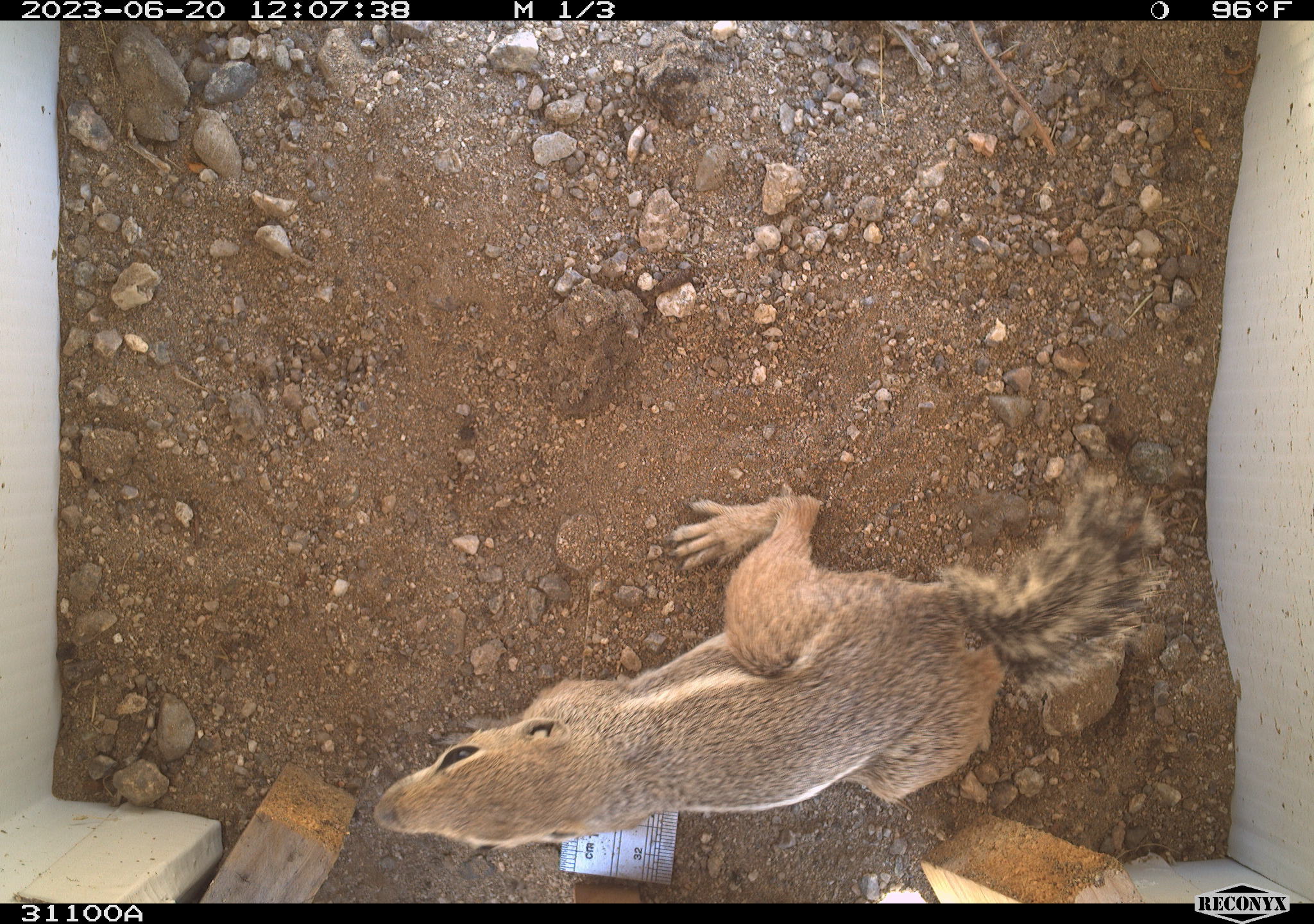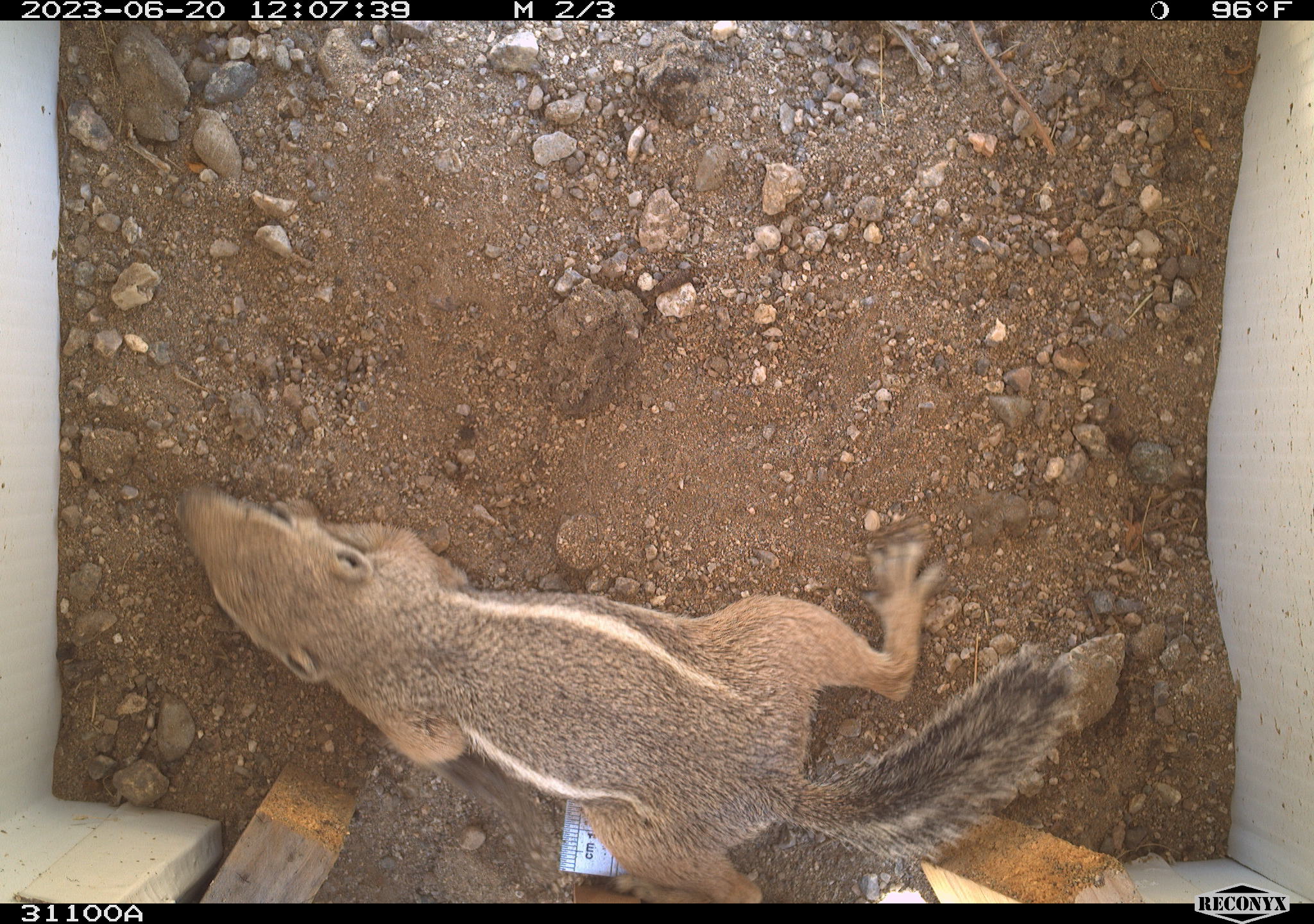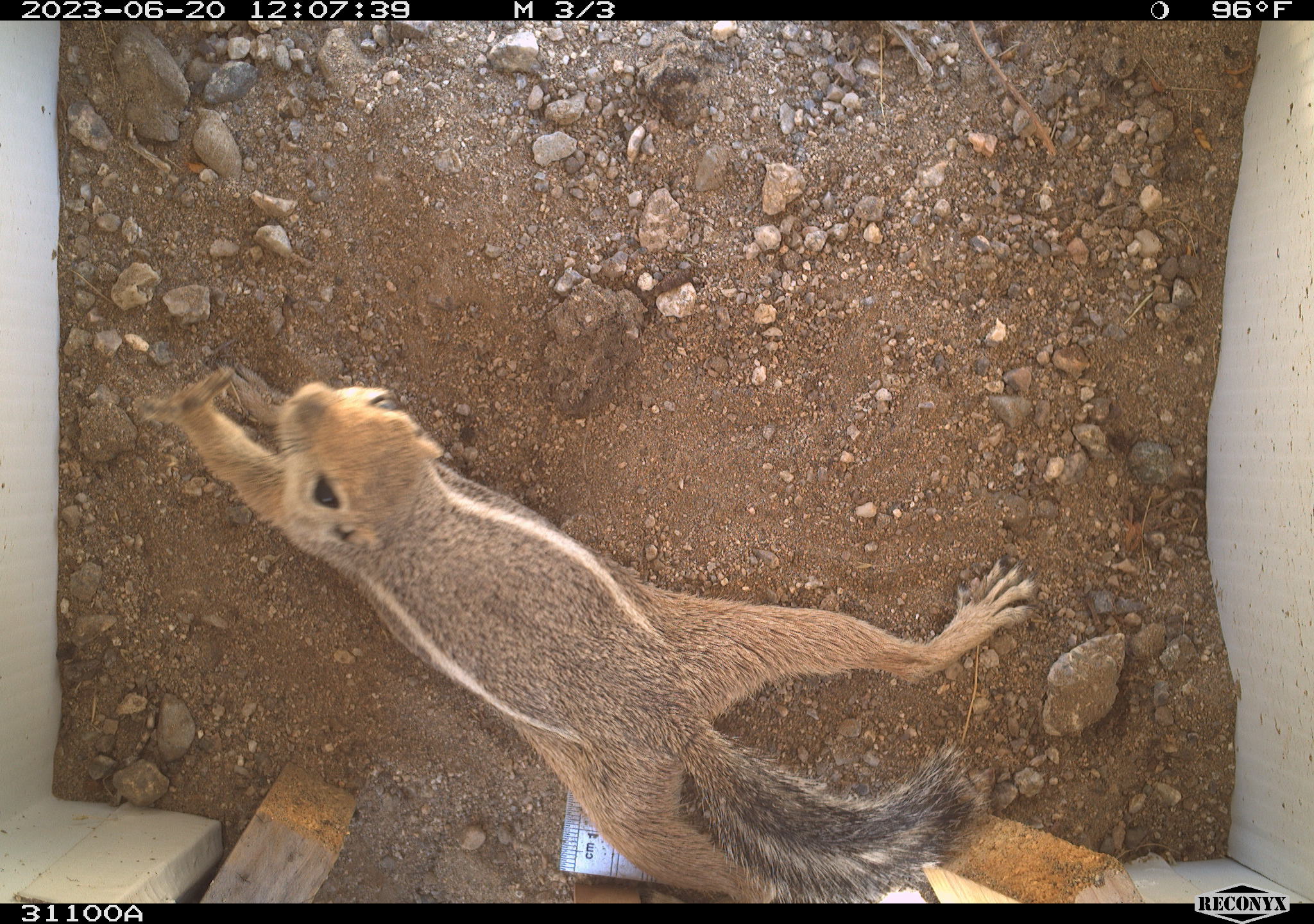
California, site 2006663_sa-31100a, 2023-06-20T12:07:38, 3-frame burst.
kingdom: Animalia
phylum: Chordata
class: Mammalia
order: Rodentia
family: Sciuridae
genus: Ammospermophilus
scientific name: Ammospermophilus leucurus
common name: white-tailed antelope squirrel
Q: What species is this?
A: White-tailed antelope squirrel (Ammospermophilus leucurus).